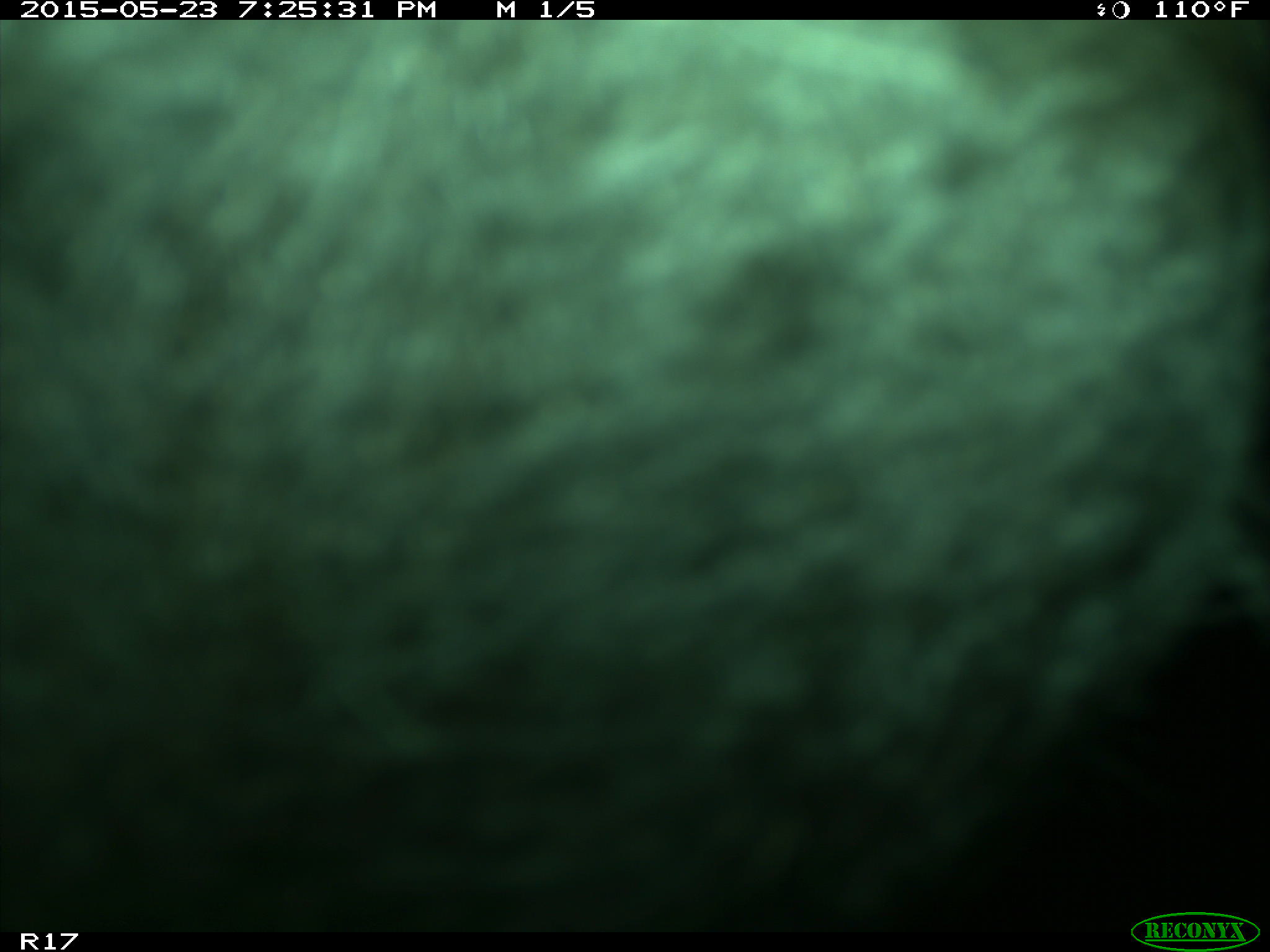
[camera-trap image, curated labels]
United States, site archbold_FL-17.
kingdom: Animalia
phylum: Chordata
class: Mammalia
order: Artiodactyla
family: Bovidae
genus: Bos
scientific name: Bos taurus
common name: domestic cow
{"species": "Bos taurus (domestic cow)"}